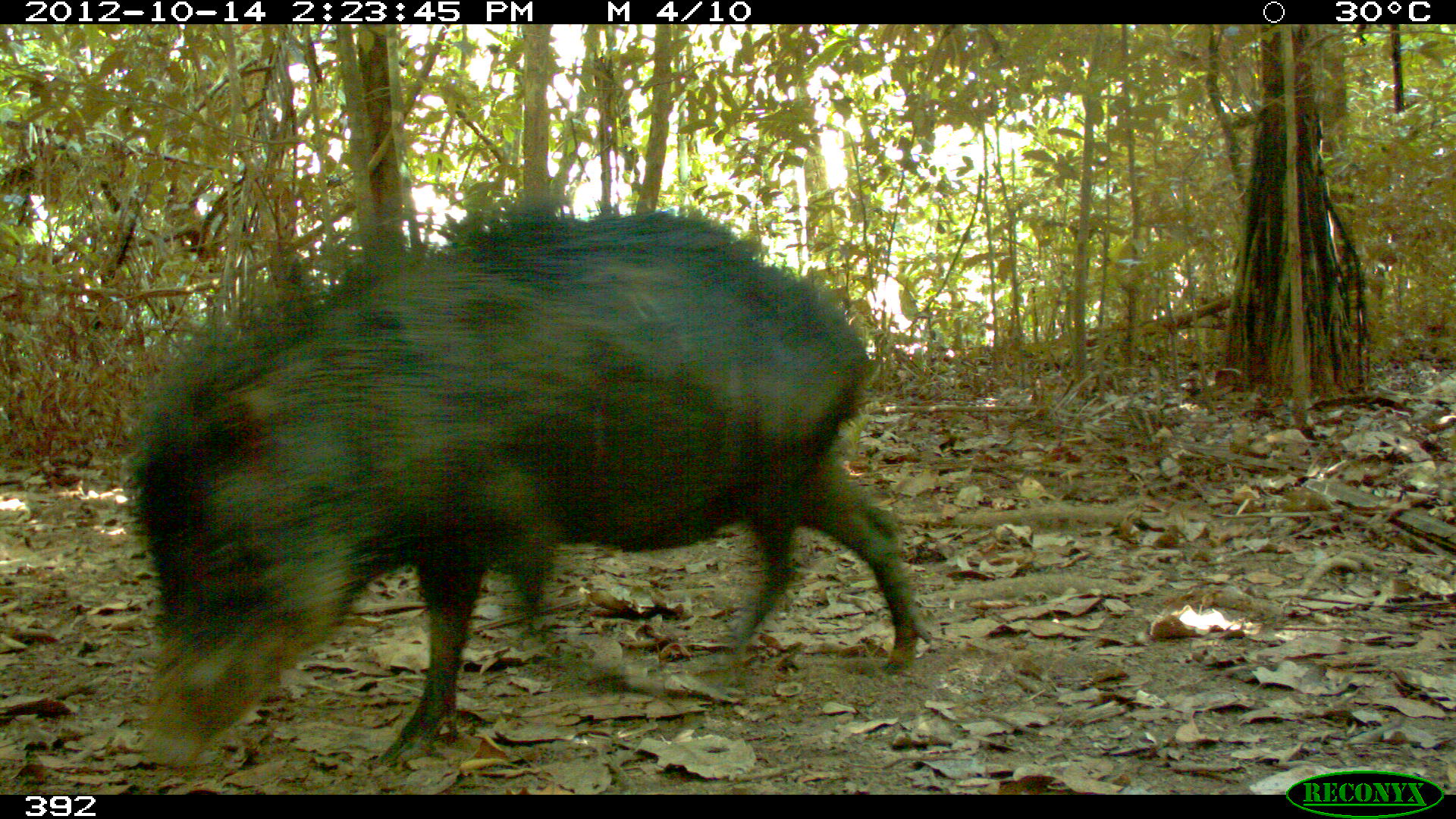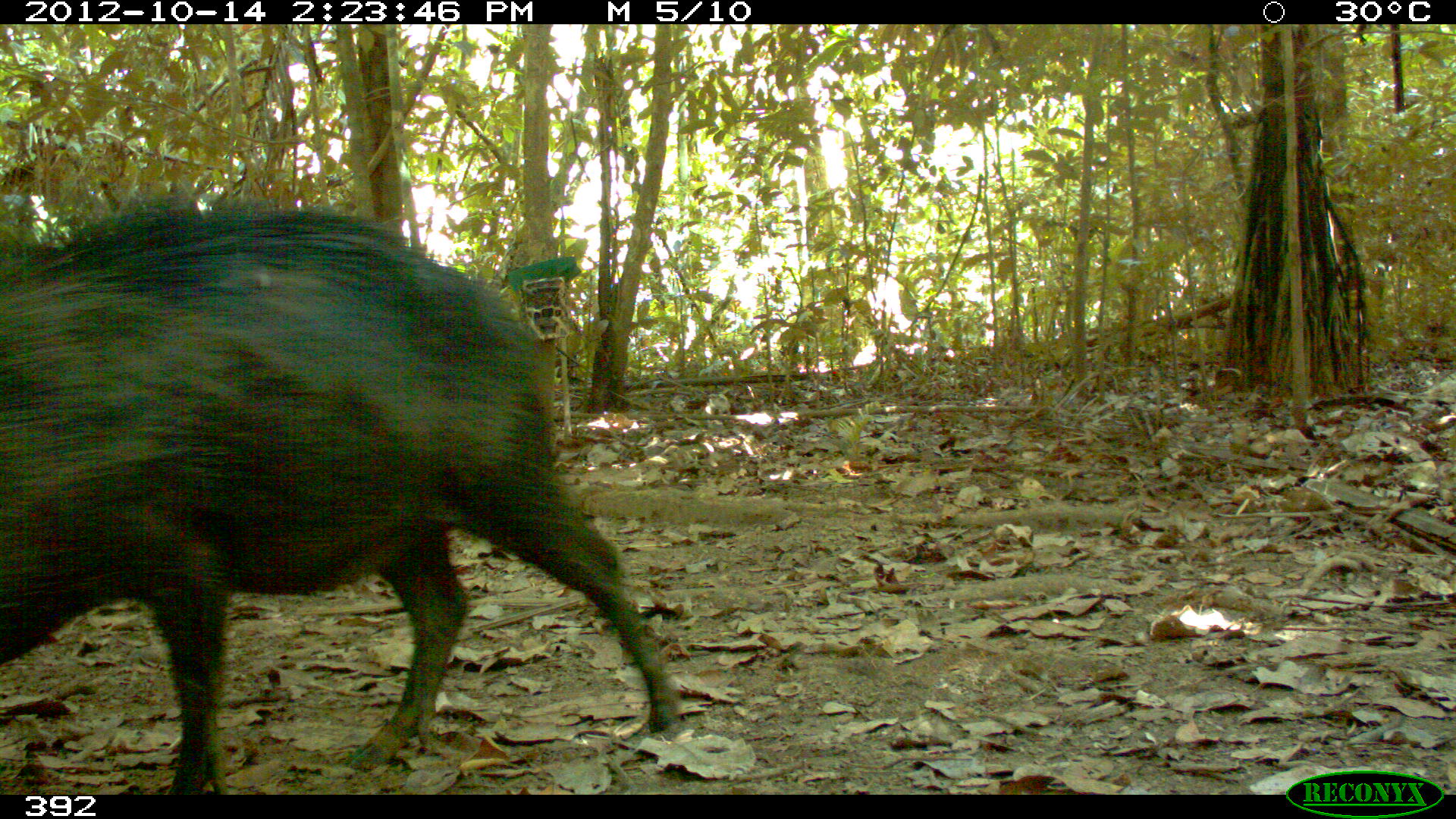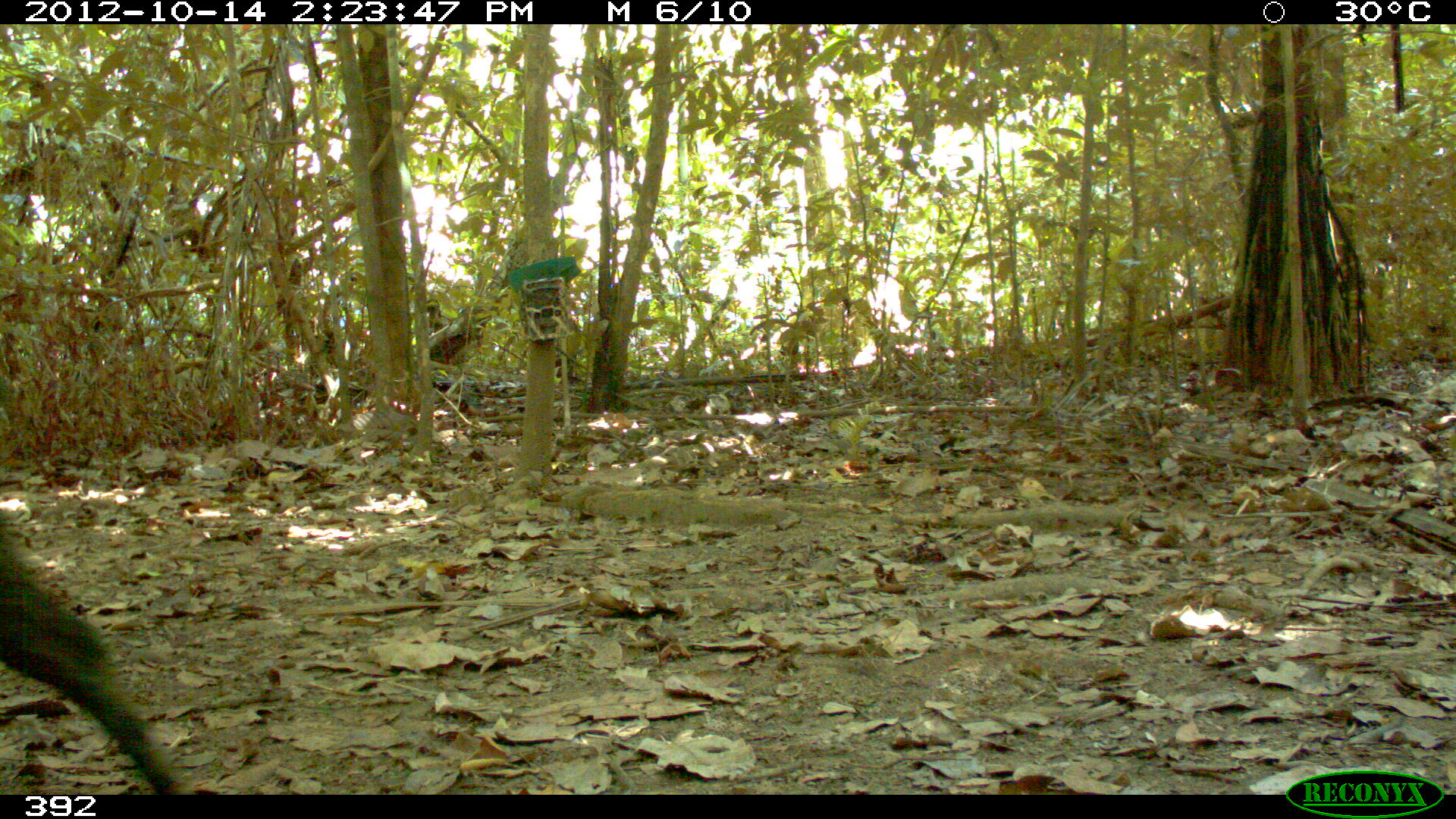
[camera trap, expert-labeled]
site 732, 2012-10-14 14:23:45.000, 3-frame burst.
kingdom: Animalia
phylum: Chordata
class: Mammalia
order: Artiodactyla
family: Tayassuidae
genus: Tayassu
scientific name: Tayassu pecari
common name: white-lipped peccary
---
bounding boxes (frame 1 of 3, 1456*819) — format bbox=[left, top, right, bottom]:
tayassu pecari: bbox=[127, 202, 932, 773]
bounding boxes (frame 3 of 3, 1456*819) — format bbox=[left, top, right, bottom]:
tayassu pecari: bbox=[0, 520, 180, 794]